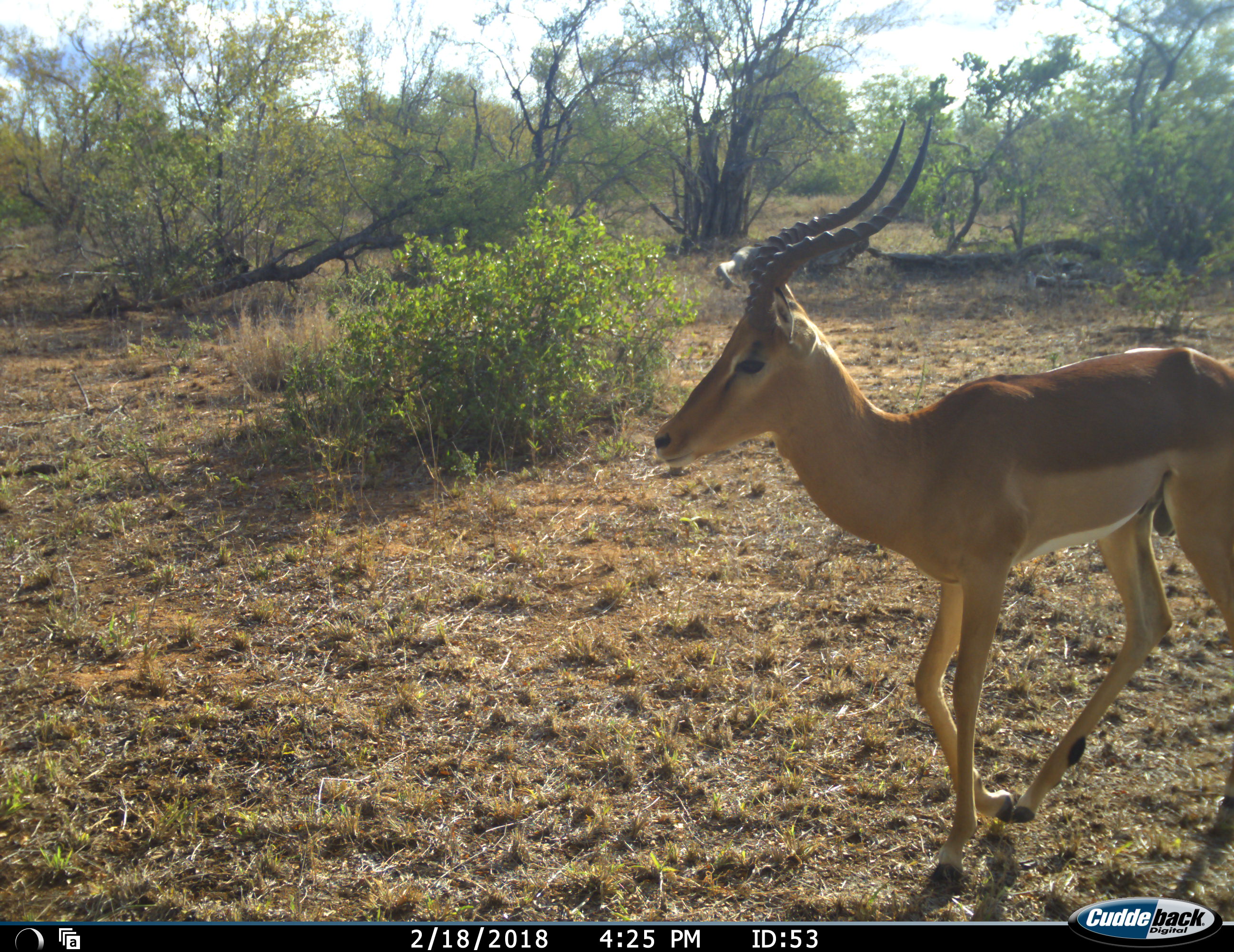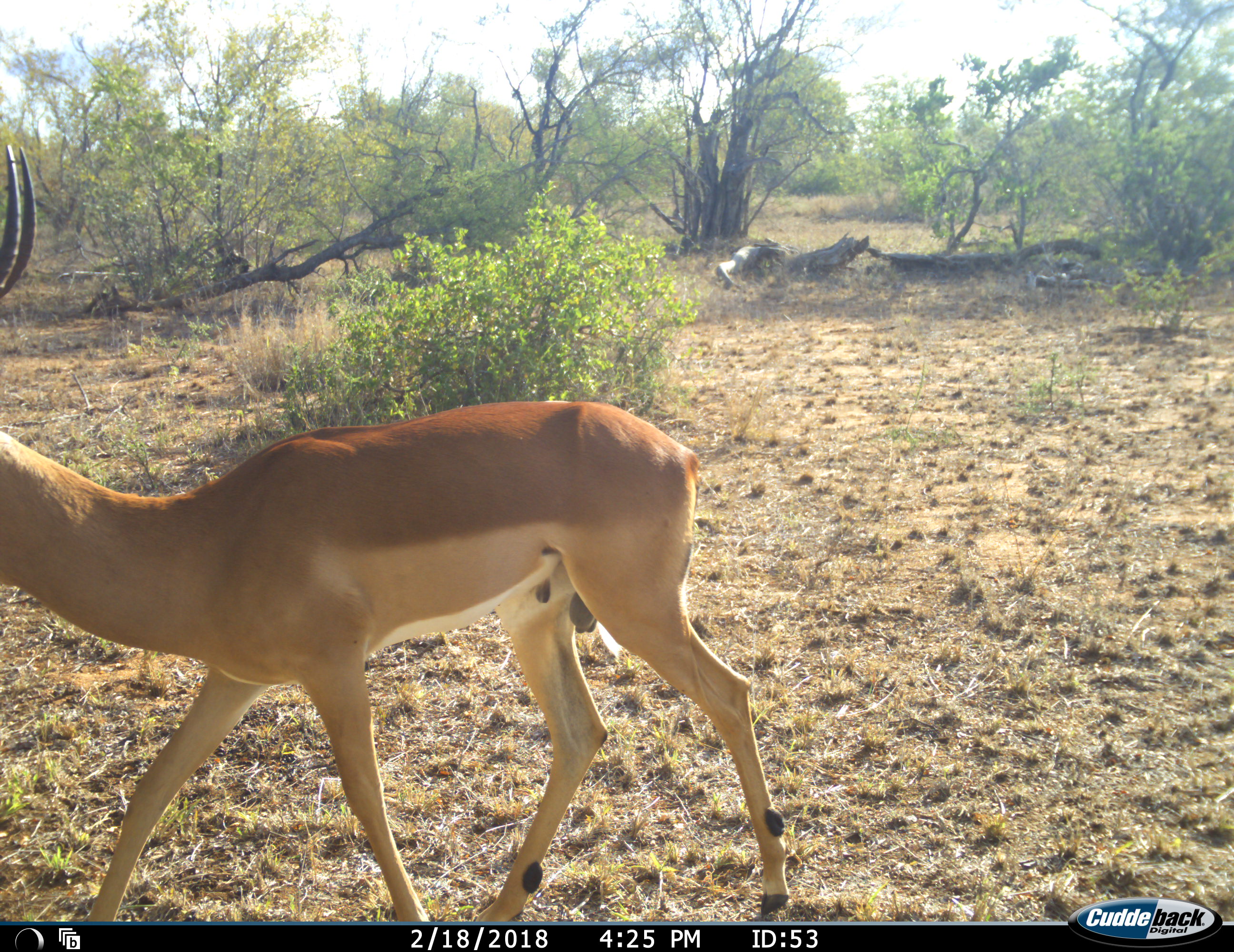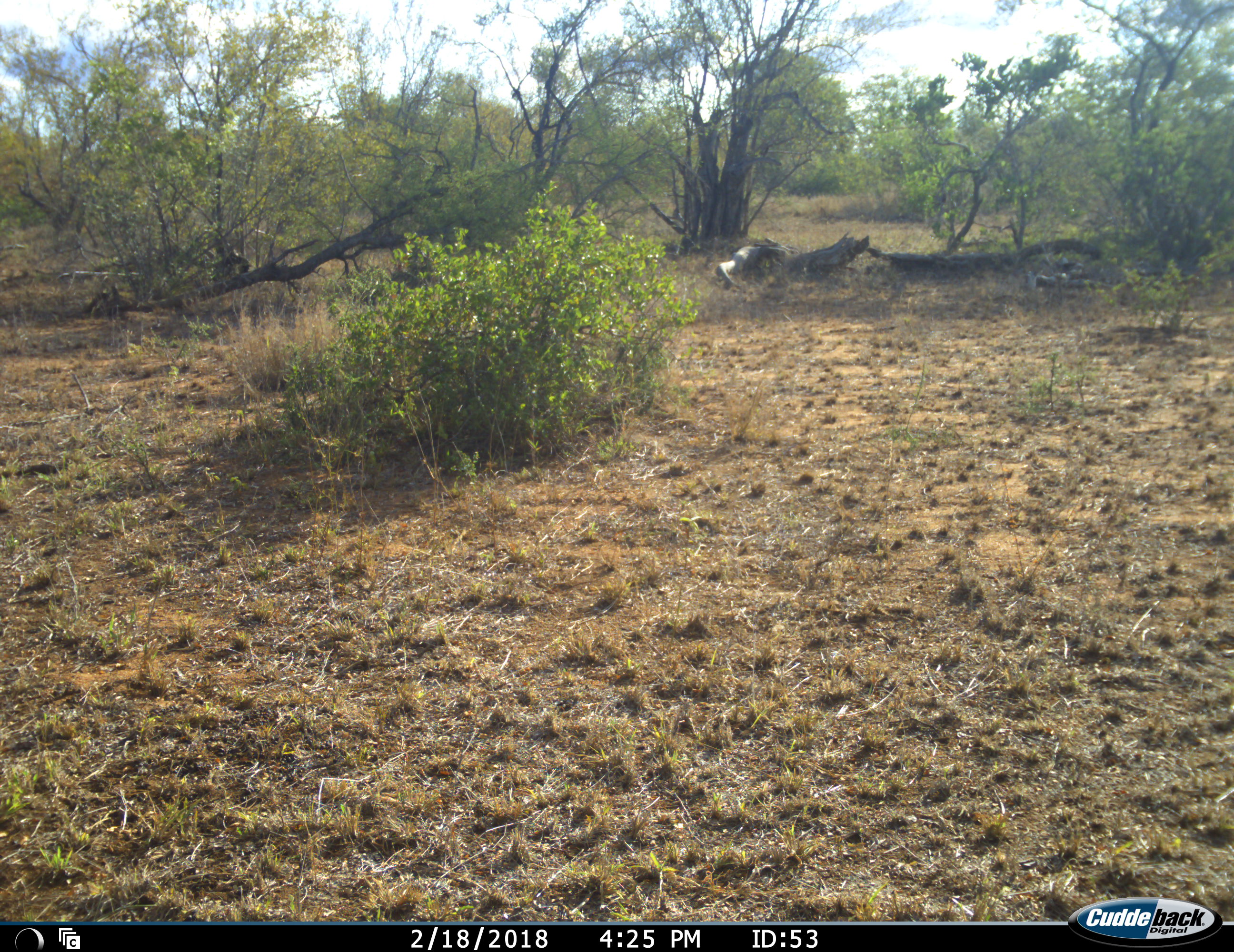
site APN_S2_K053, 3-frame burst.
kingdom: Animalia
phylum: Chordata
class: Mammalia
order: Artiodactyla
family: Bovidae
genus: Aepyceros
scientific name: Aepyceros melampus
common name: impala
Impala (Aepyceros melampus), count 1. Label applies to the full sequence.